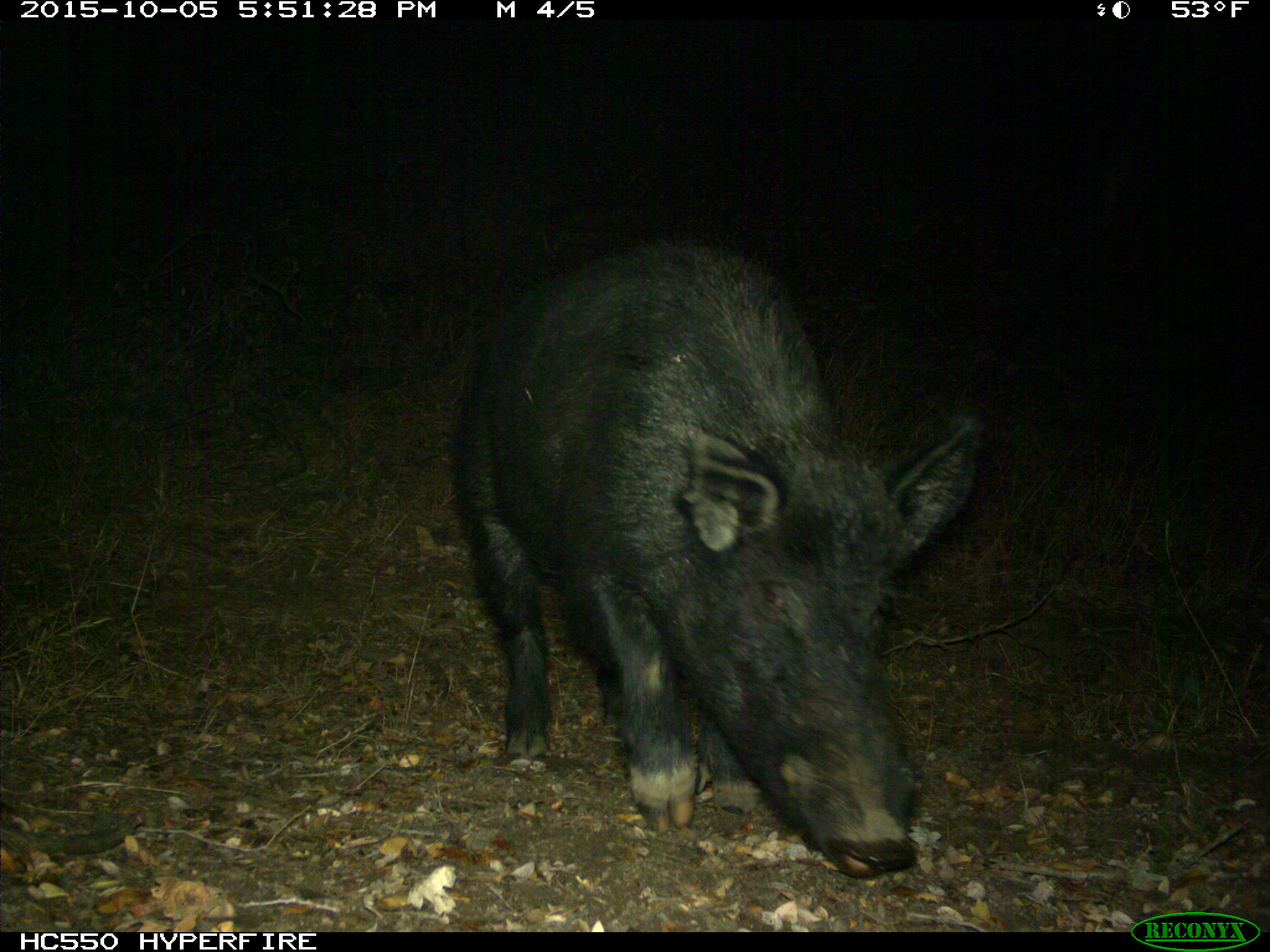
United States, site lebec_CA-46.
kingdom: Animalia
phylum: Chordata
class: Mammalia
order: Artiodactyla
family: Suidae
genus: Sus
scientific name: Sus scrofa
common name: wild boar